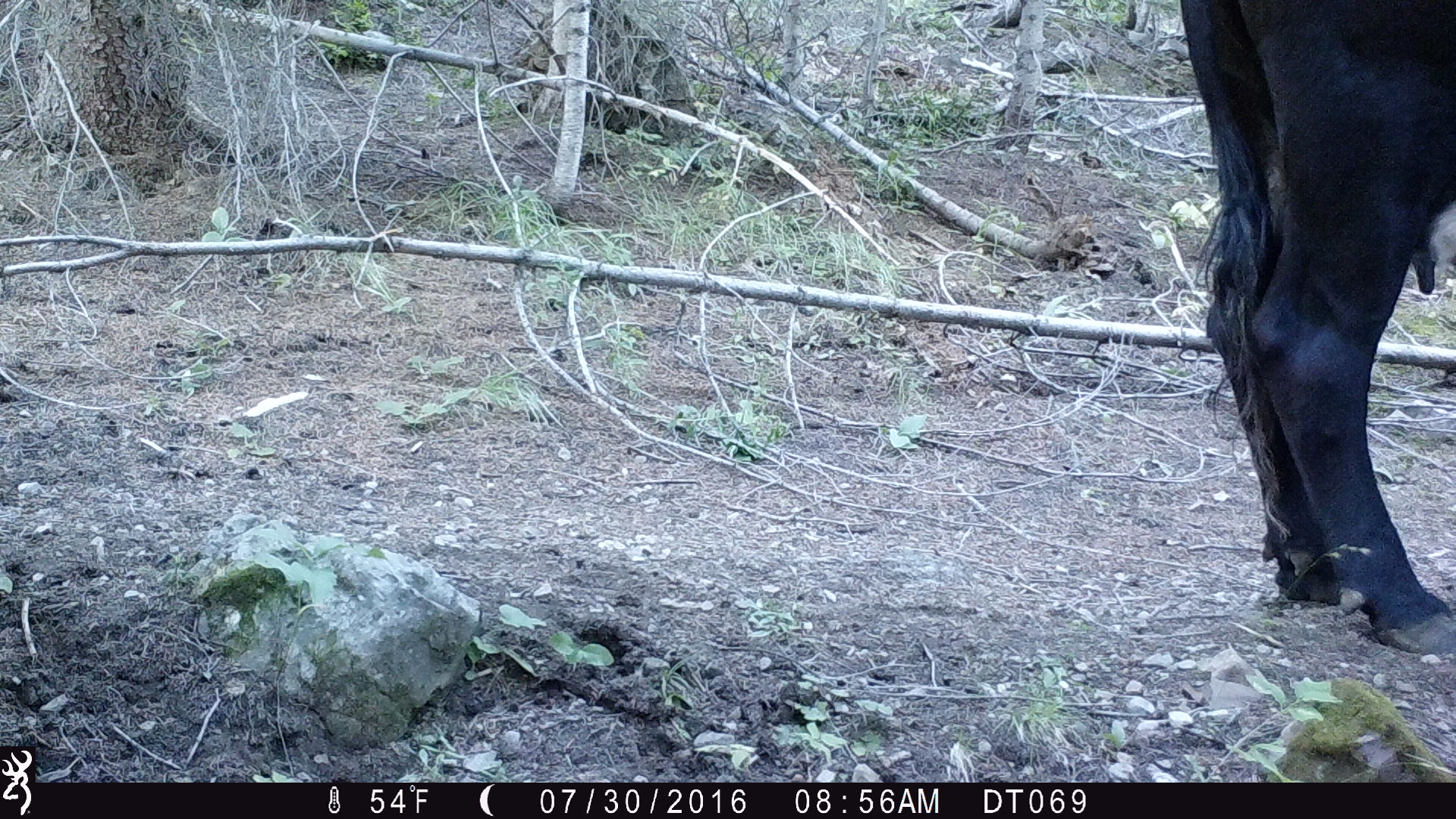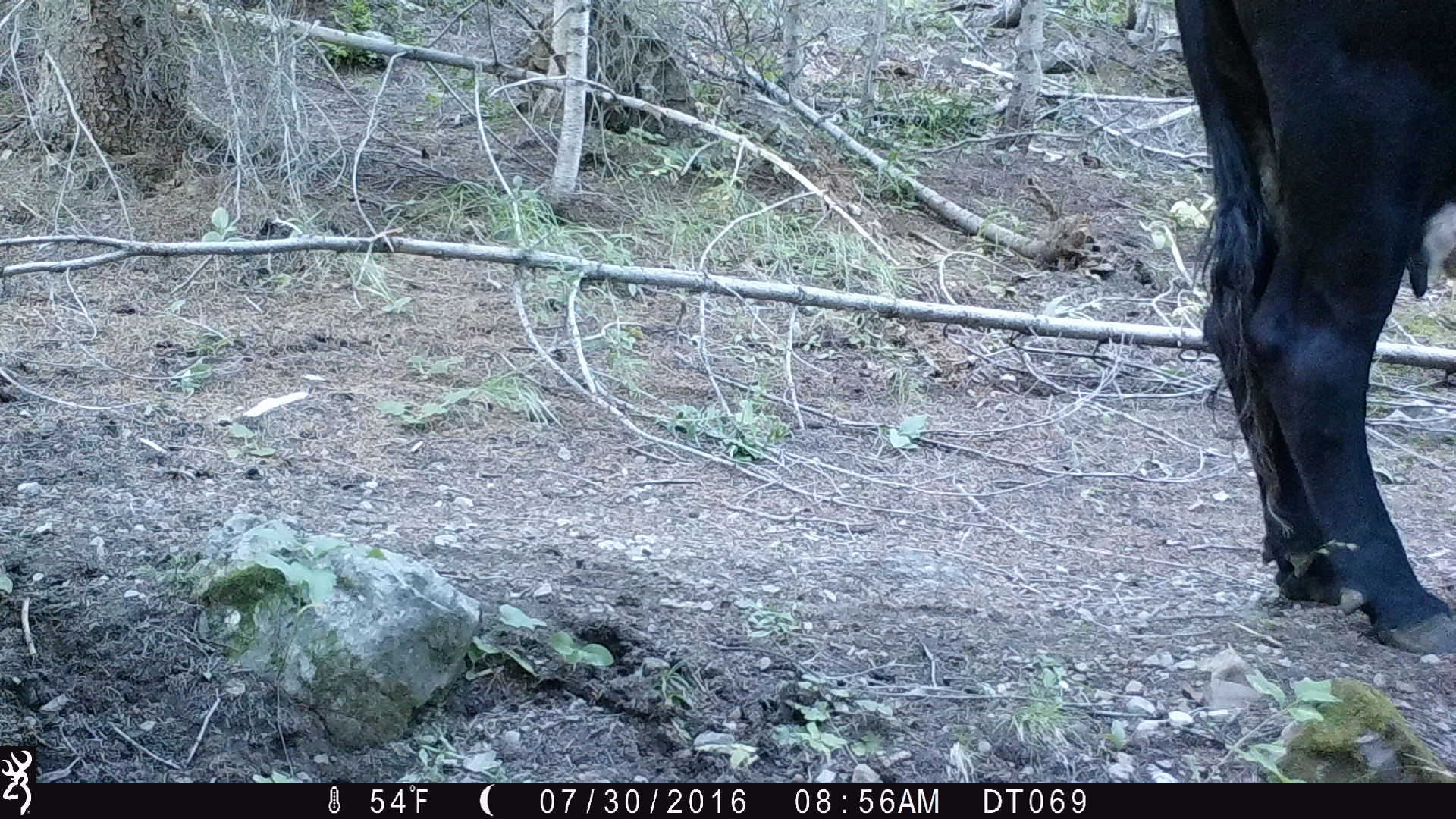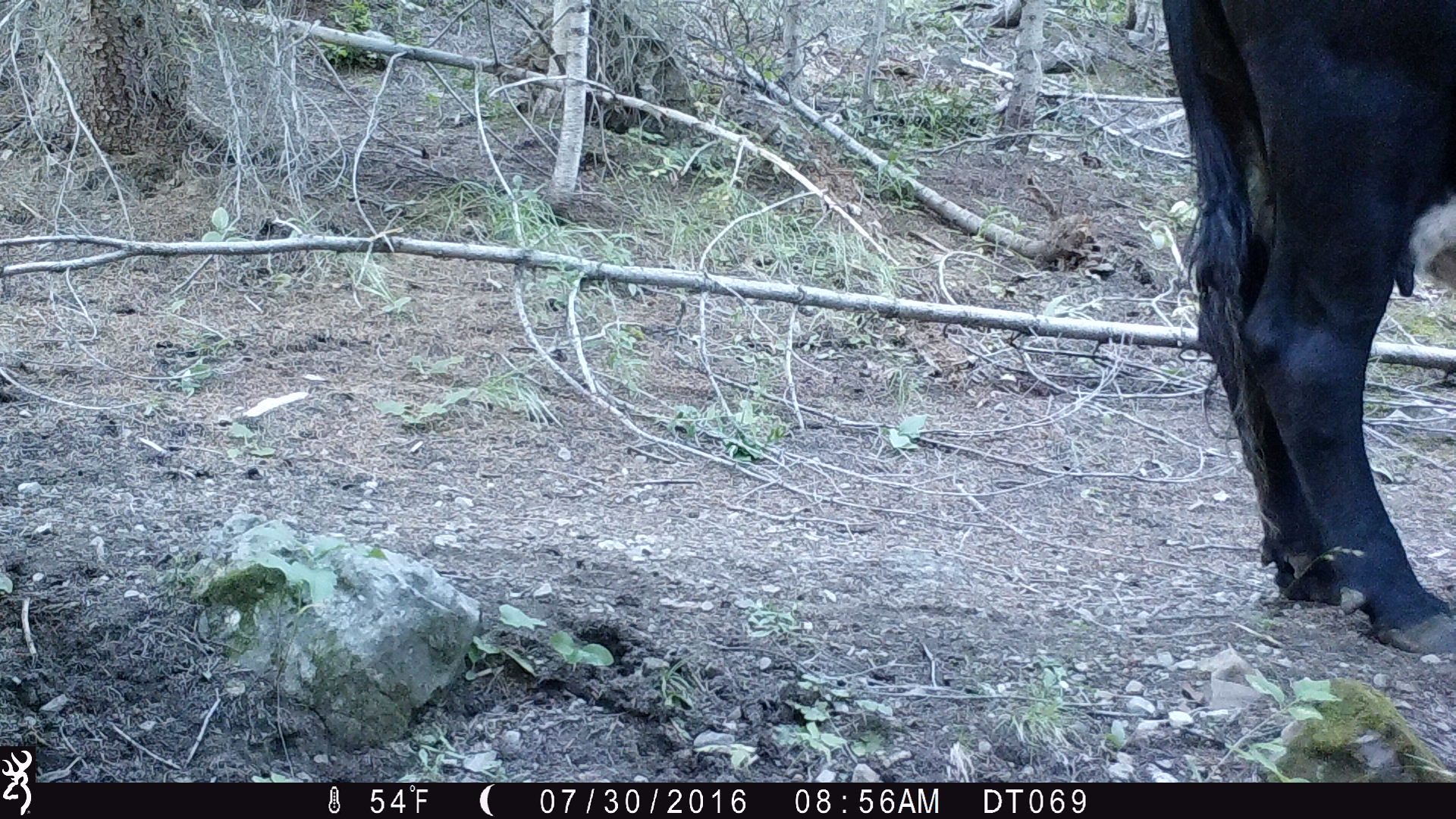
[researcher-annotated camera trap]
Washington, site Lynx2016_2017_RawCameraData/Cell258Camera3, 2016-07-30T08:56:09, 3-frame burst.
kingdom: Animalia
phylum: Chordata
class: Mammalia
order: Artiodactyla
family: Bovidae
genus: Bos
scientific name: Bos taurus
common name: domestic cattle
Domestic cattle (Bos taurus). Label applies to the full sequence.